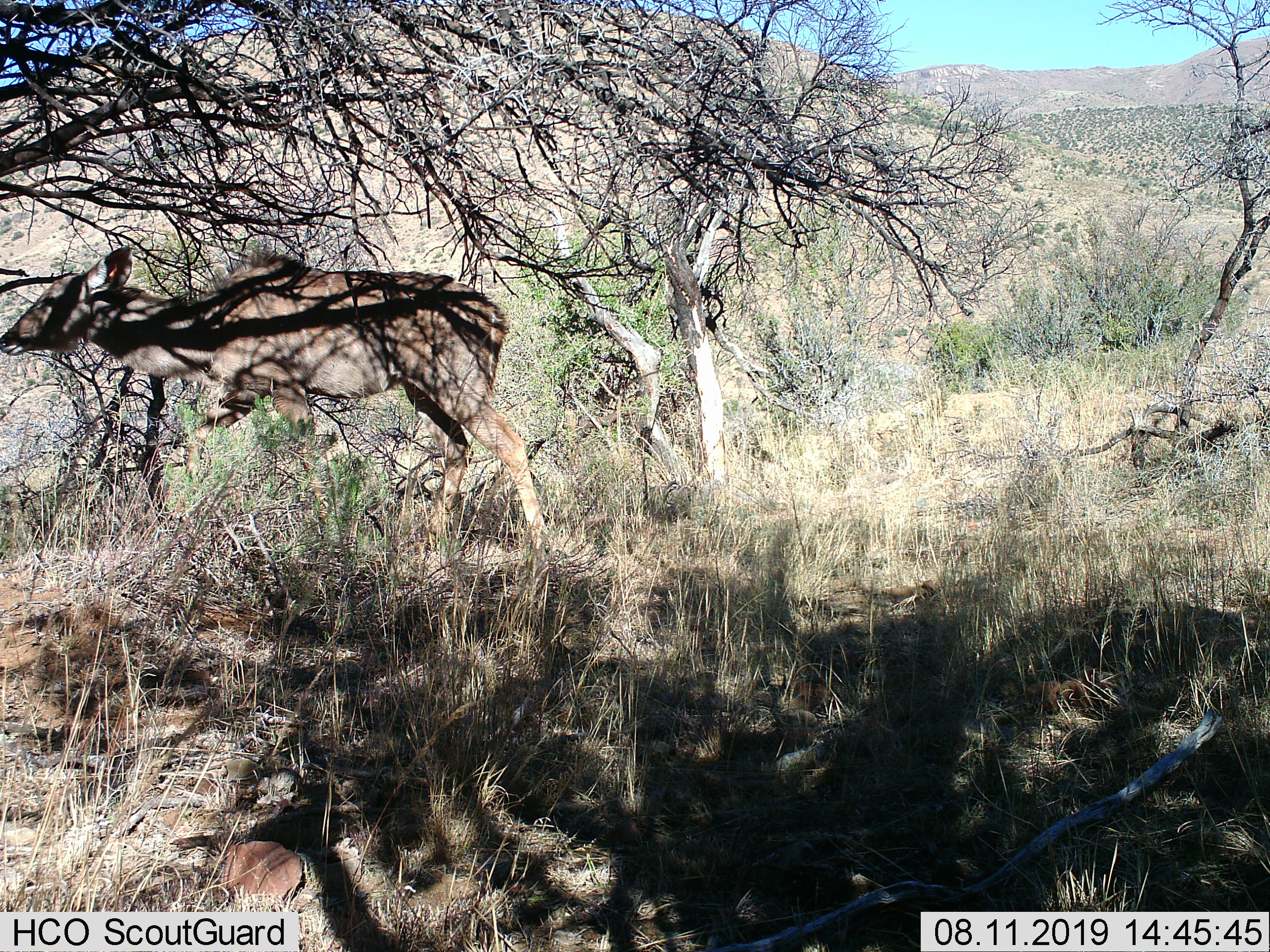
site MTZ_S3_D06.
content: unidentified animal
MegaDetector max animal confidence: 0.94